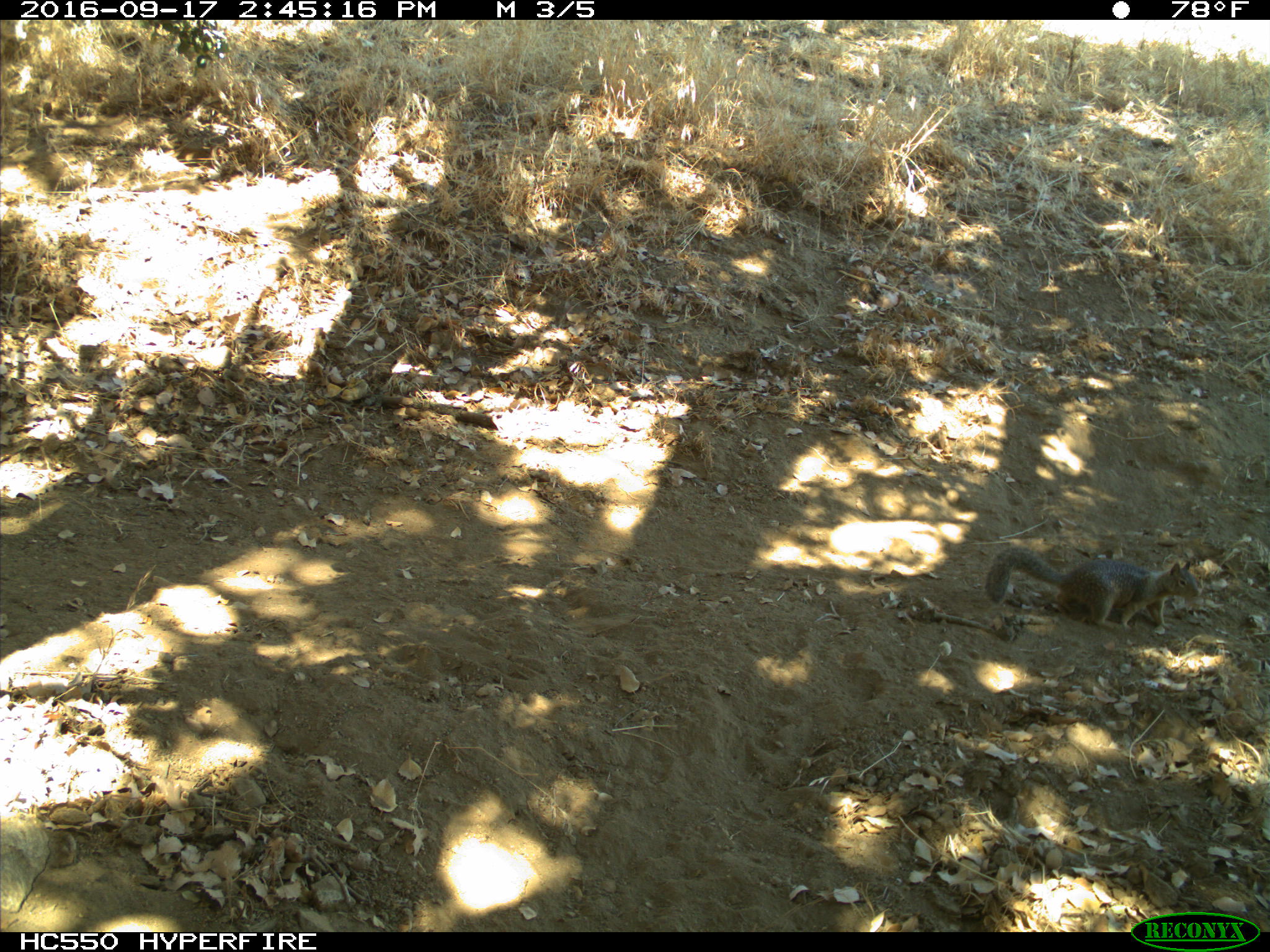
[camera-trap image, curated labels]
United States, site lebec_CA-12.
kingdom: Animalia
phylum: Chordata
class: Mammalia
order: Rodentia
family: Sciuridae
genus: Otospermophilus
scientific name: Otospermophilus beecheyi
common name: california ground squirrel